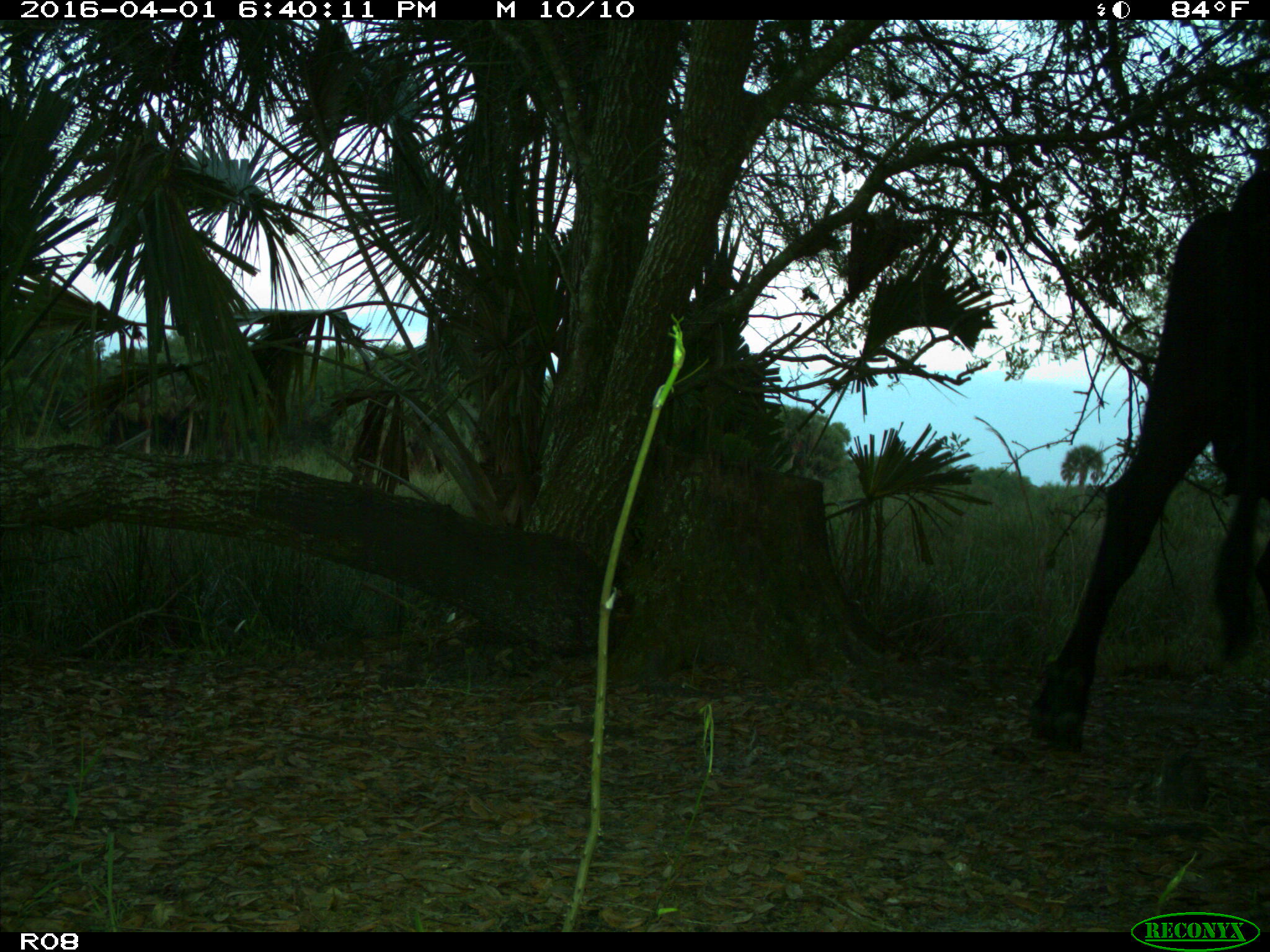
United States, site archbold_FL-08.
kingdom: Animalia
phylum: Chordata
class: Mammalia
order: Artiodactyla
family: Bovidae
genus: Bos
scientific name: Bos taurus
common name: domestic cow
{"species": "Bos taurus (domestic cow)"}